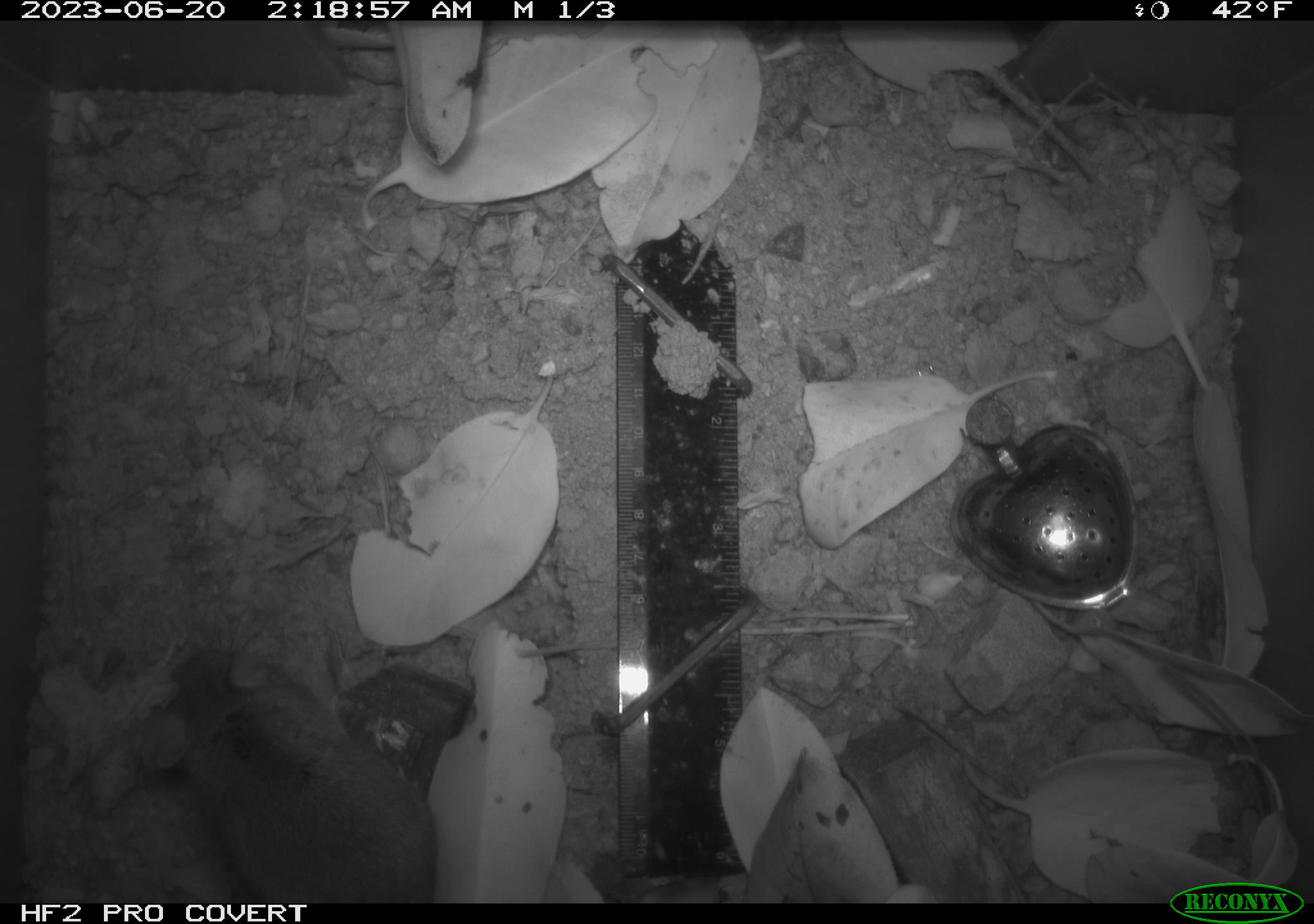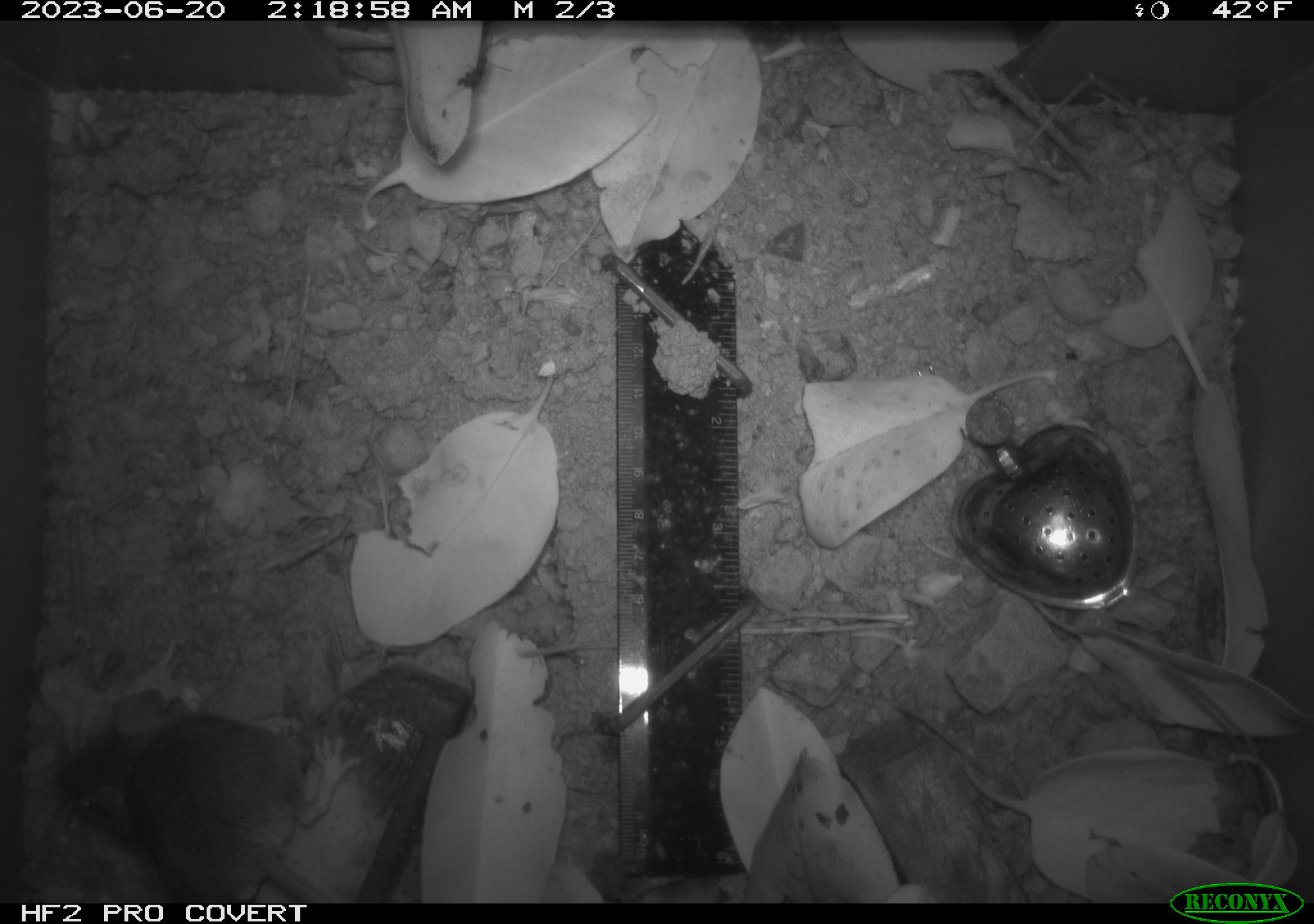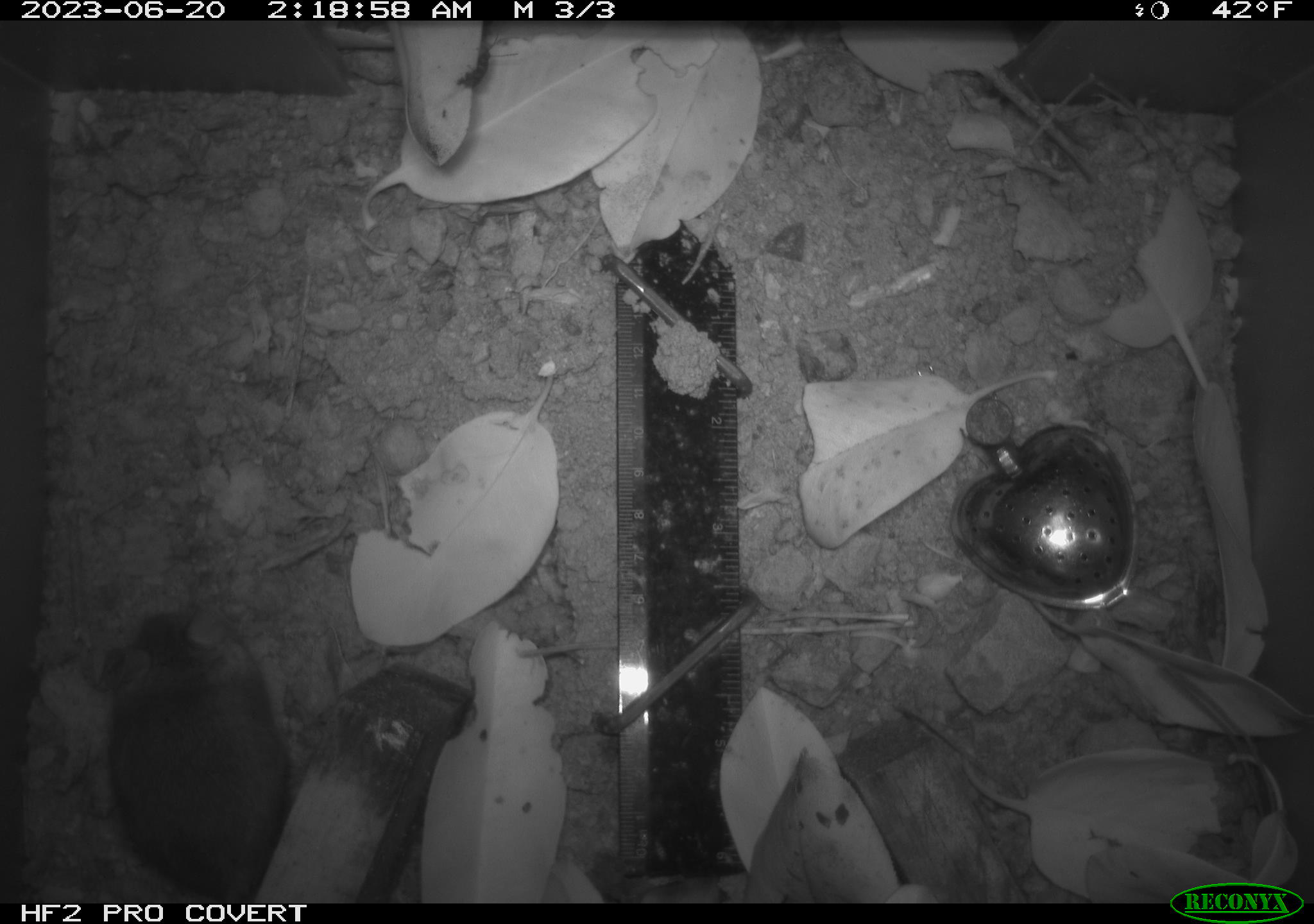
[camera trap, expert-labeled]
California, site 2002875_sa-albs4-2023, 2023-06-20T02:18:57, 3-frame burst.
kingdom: Animalia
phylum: Chordata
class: Mammalia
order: Rodentia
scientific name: Rodentia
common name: mouse species